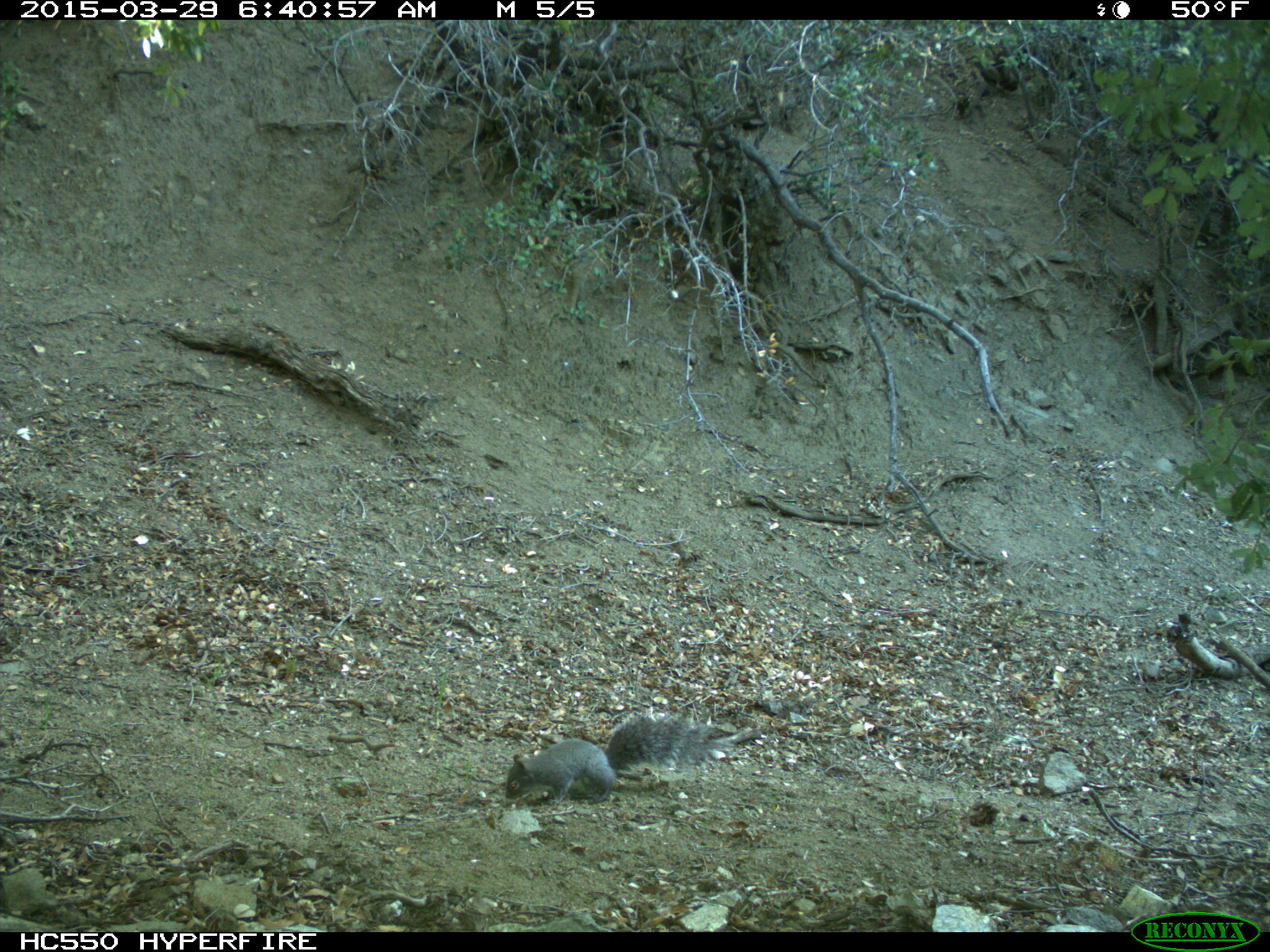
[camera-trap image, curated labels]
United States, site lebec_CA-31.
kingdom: Animalia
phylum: Chordata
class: Mammalia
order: Rodentia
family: Sciuridae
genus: Sciurus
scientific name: Sciurus carolinensis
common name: eastern gray squirrel